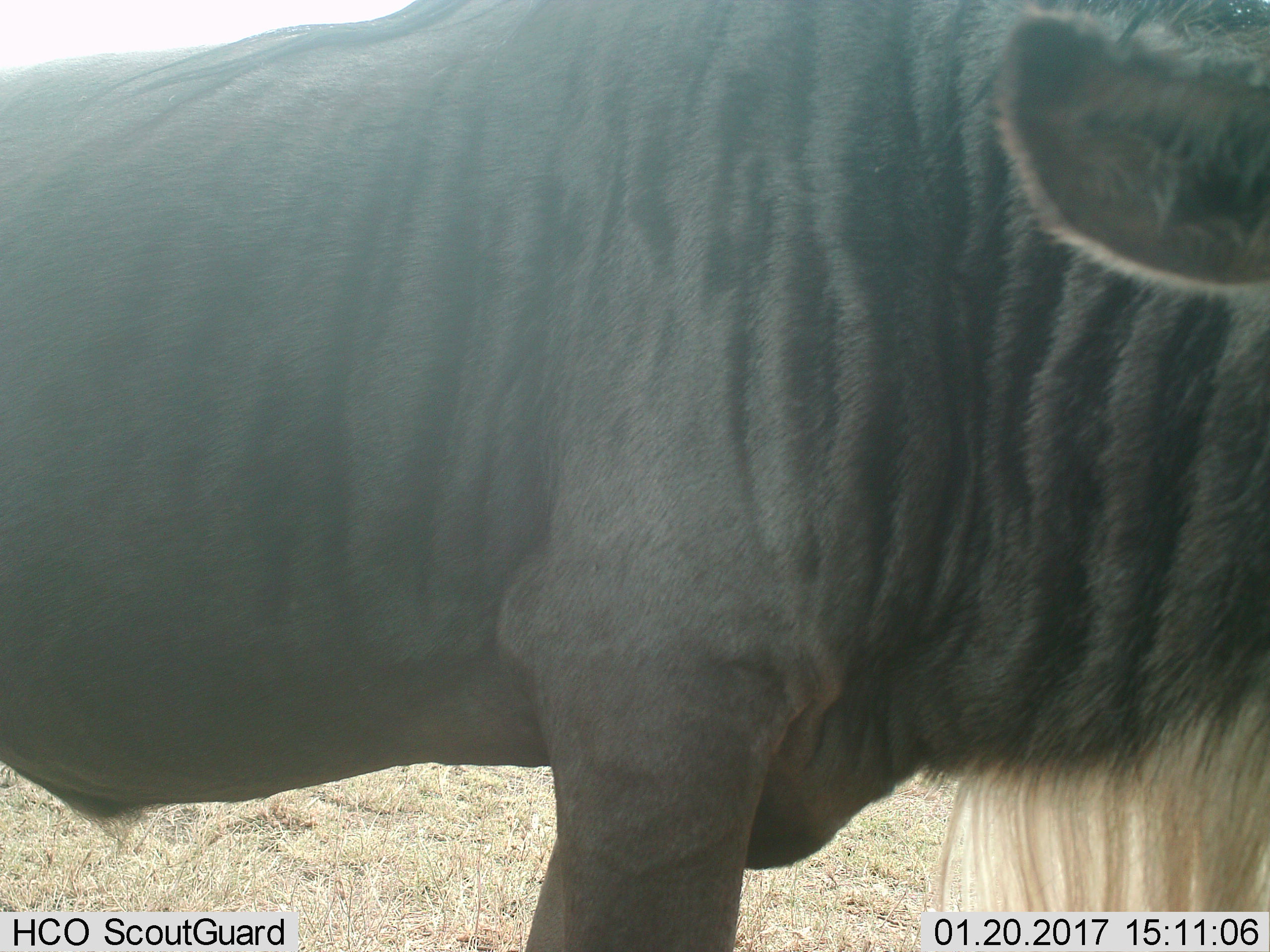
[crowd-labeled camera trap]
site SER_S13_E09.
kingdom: Animalia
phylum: Chordata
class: Mammalia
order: Artiodactyla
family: Bovidae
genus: Connochaetes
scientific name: Connochaetes taurinus taurinus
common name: blue wildebeest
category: wildebeestblue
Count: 1.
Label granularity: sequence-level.